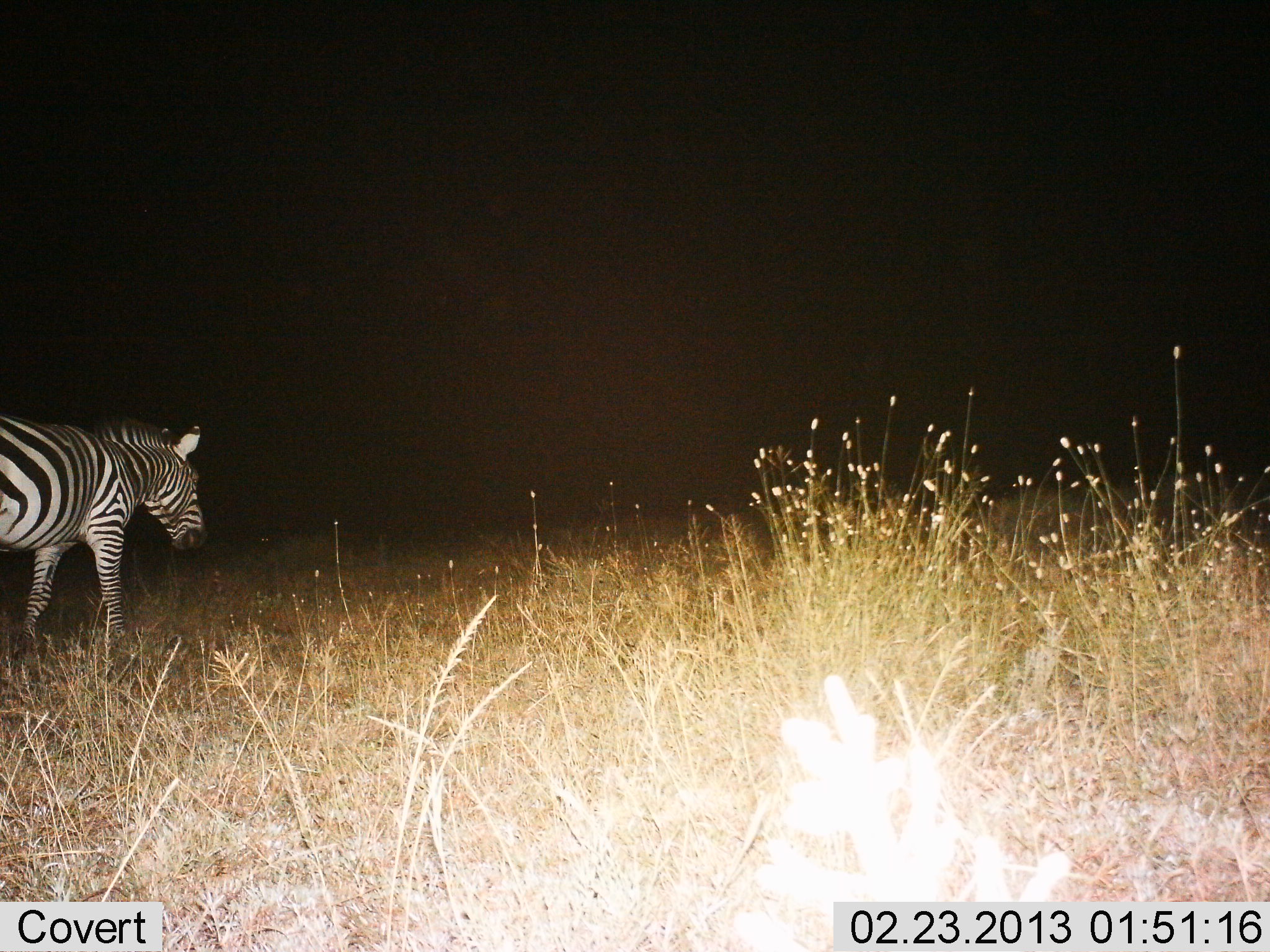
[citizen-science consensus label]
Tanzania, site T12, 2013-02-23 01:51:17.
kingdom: Animalia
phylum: Chordata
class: Mammalia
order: Perissodactyla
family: Equidae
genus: Equus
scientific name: Equus quagga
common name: plains zebra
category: zebra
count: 1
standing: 37%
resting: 0%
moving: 63%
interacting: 0%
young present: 0%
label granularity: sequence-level